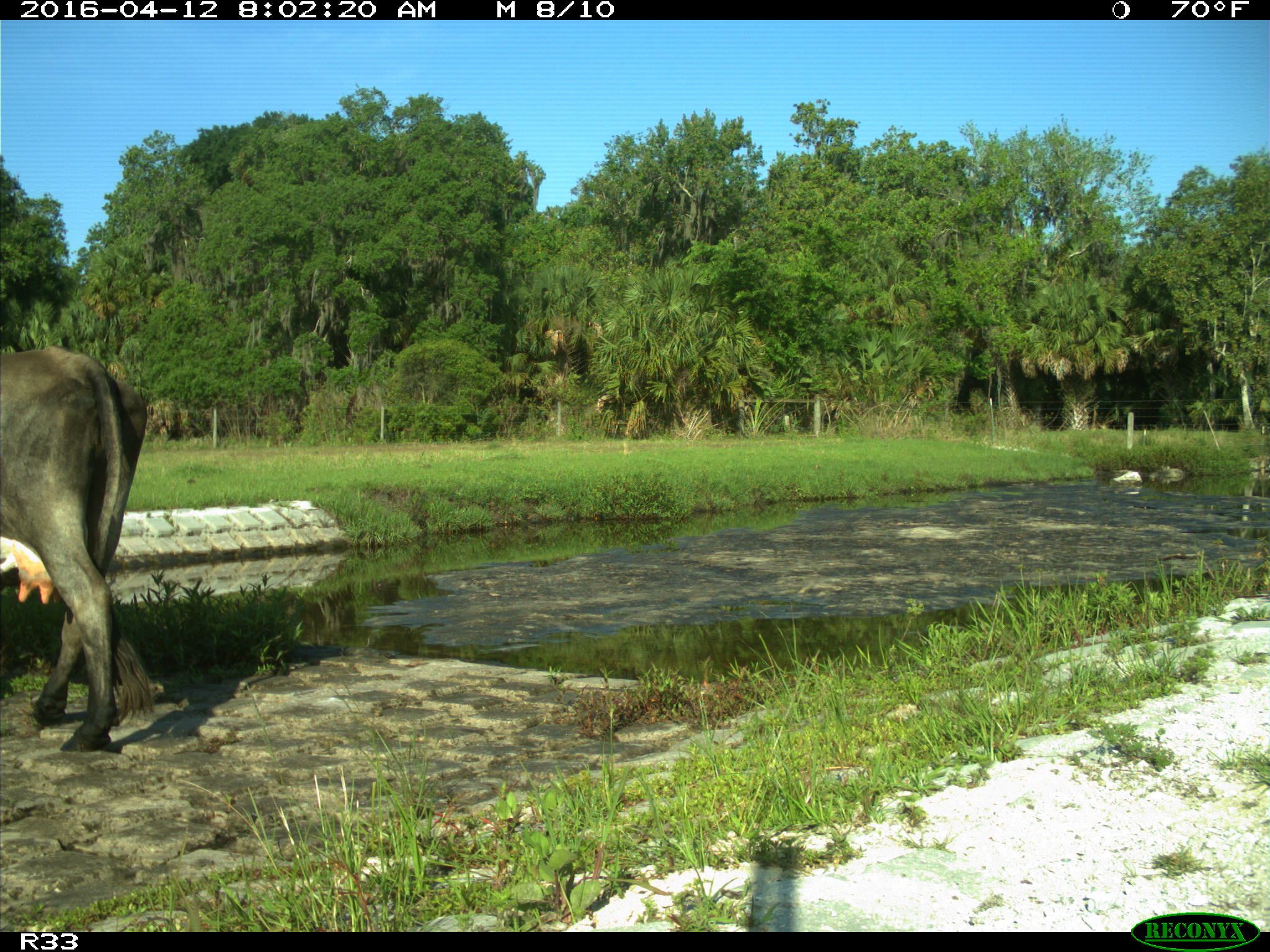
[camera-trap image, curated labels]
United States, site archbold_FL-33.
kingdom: Animalia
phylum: Chordata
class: Mammalia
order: Artiodactyla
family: Bovidae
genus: Bos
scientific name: Bos taurus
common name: domestic cow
Bos taurus (domestic cow).